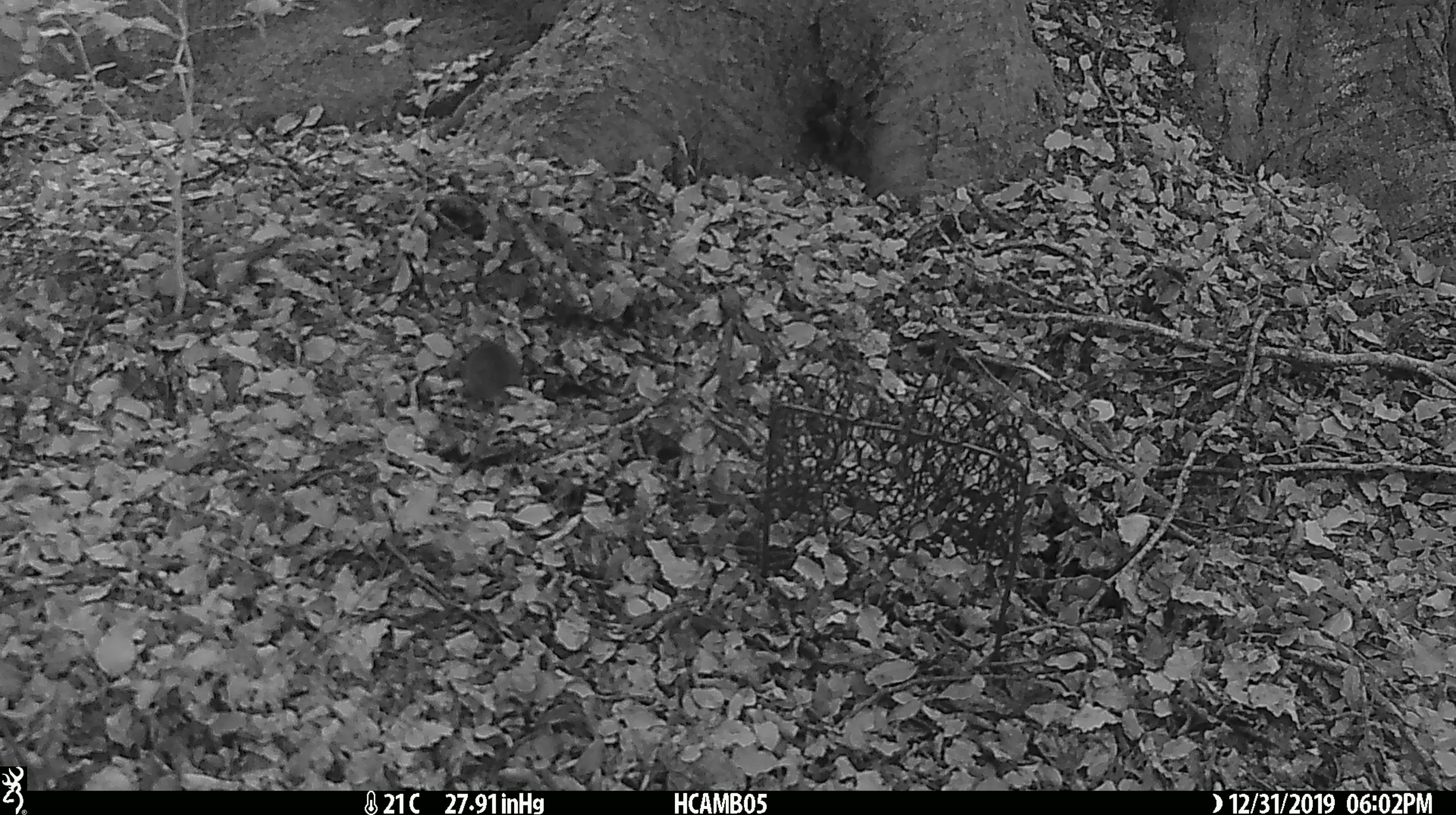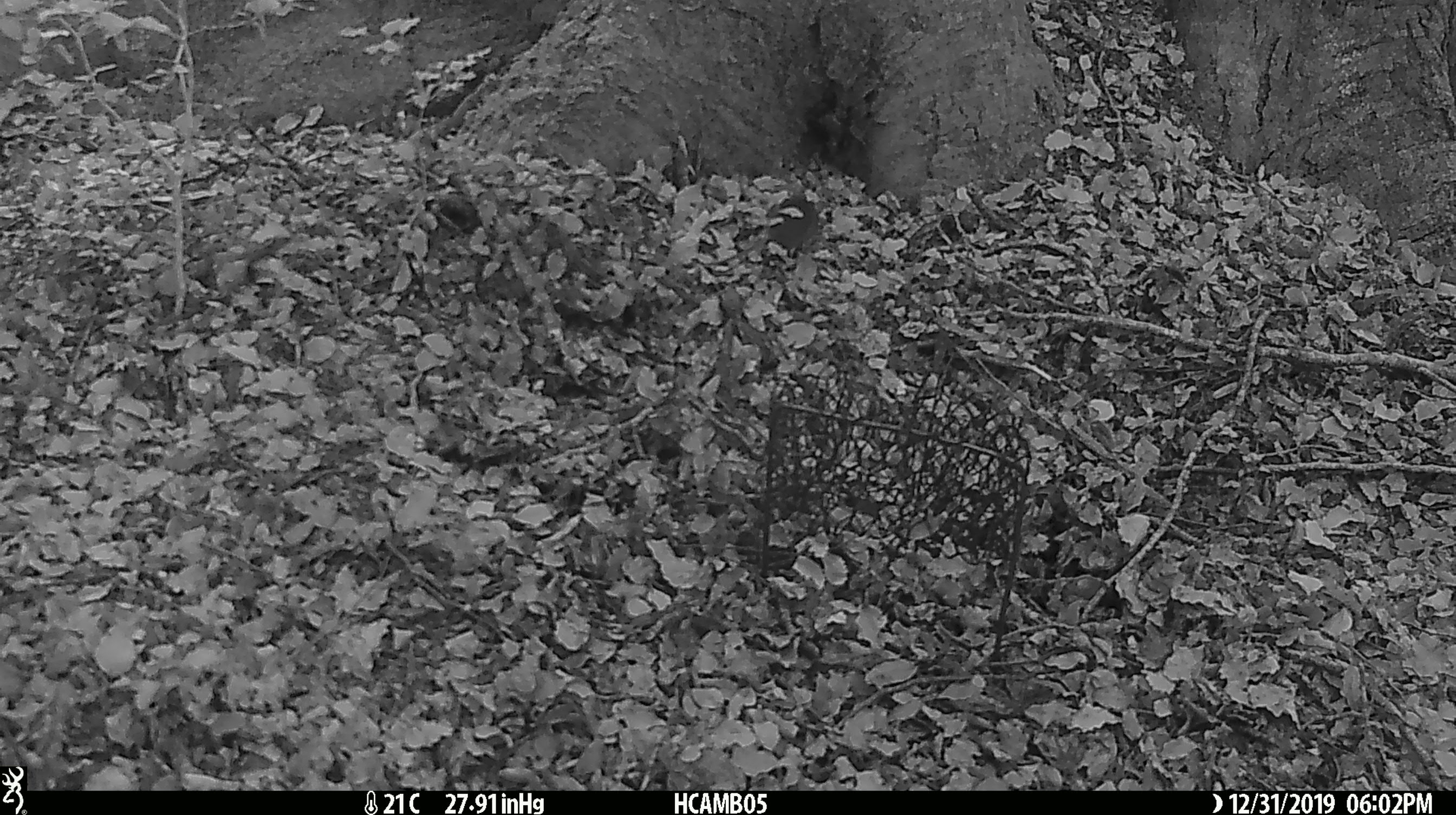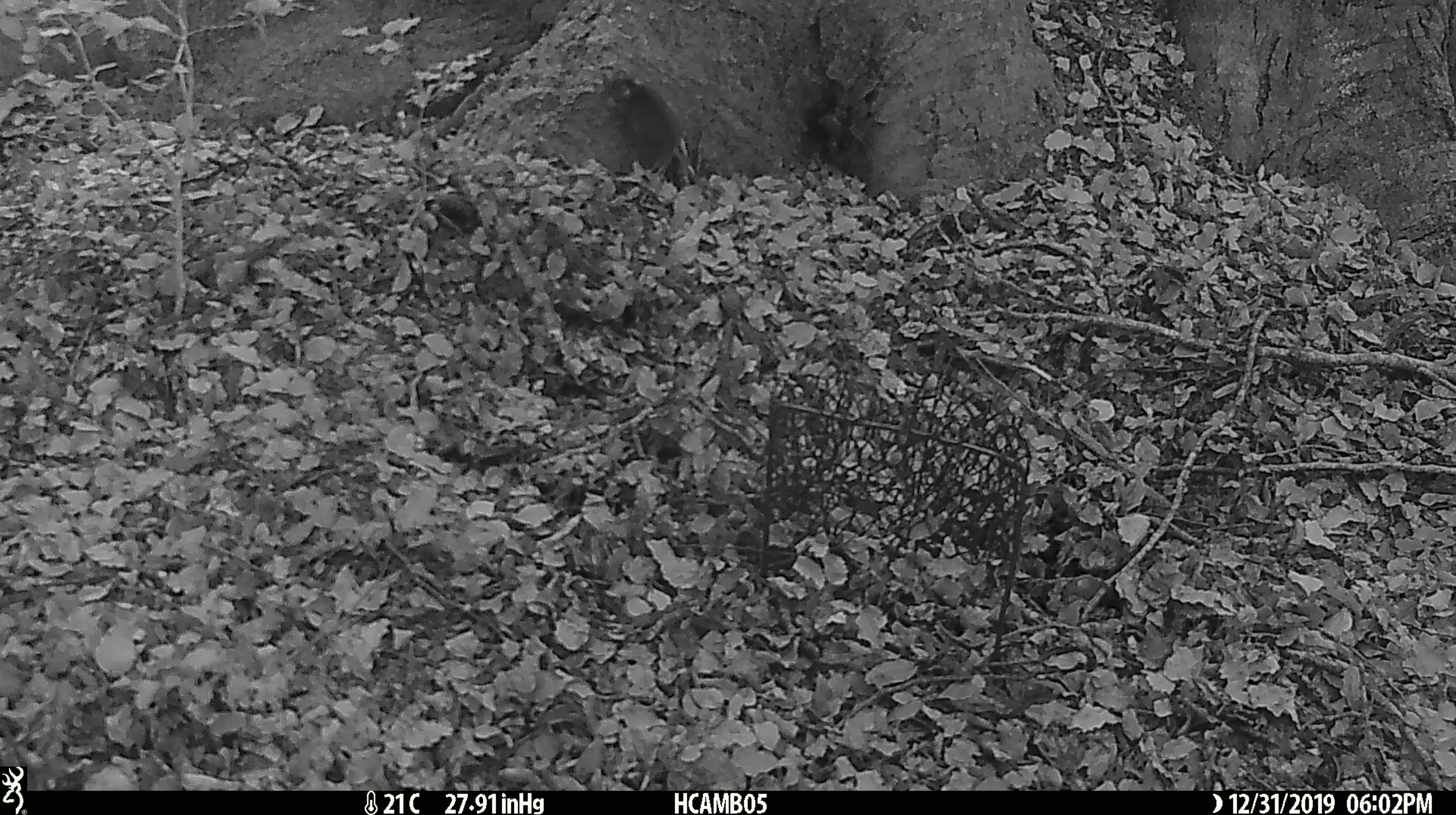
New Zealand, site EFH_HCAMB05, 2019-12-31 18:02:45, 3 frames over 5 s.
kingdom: Animalia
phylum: Chordata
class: Mammalia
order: Rodentia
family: Muridae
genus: Mus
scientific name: Mus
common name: mouse